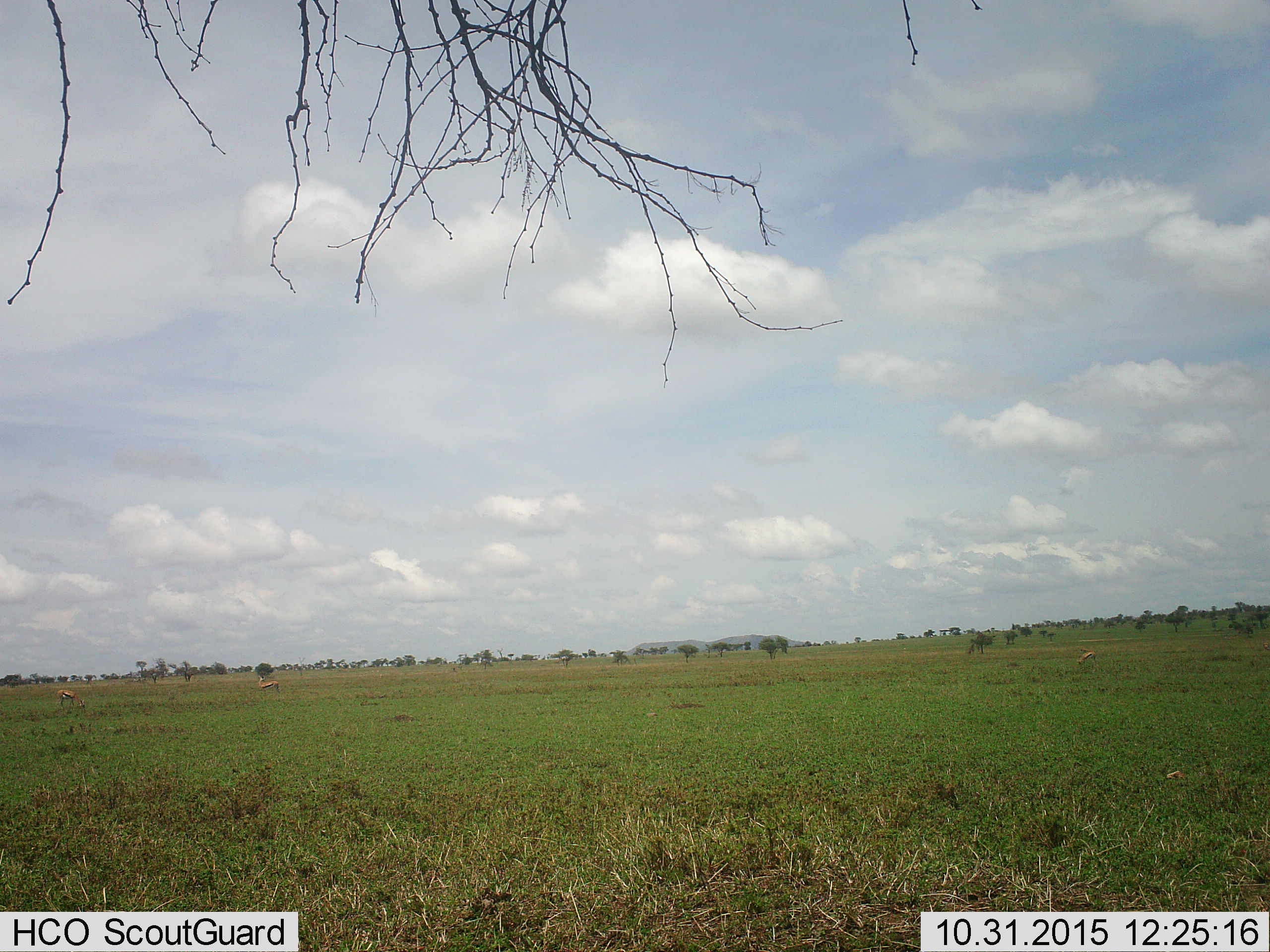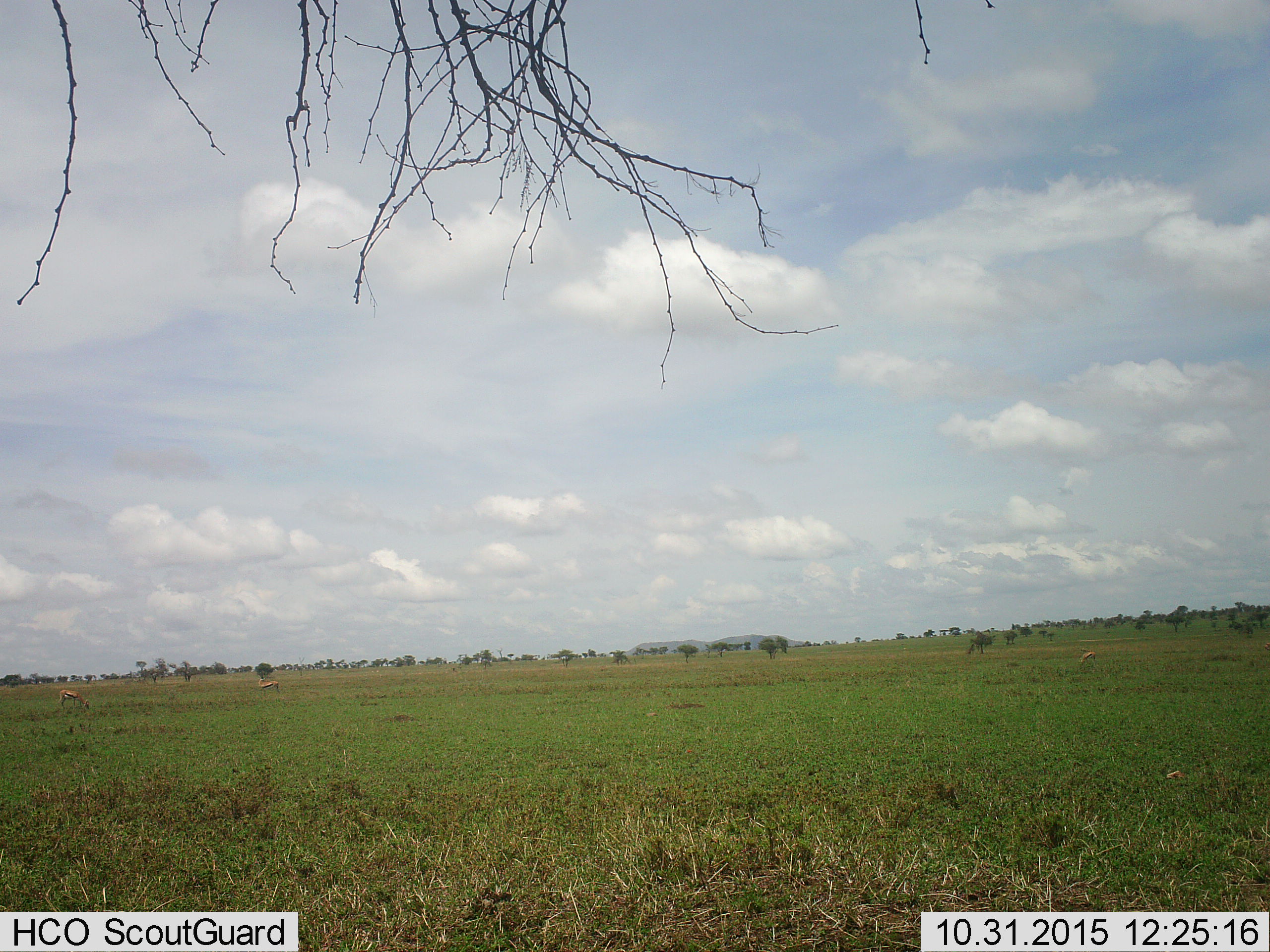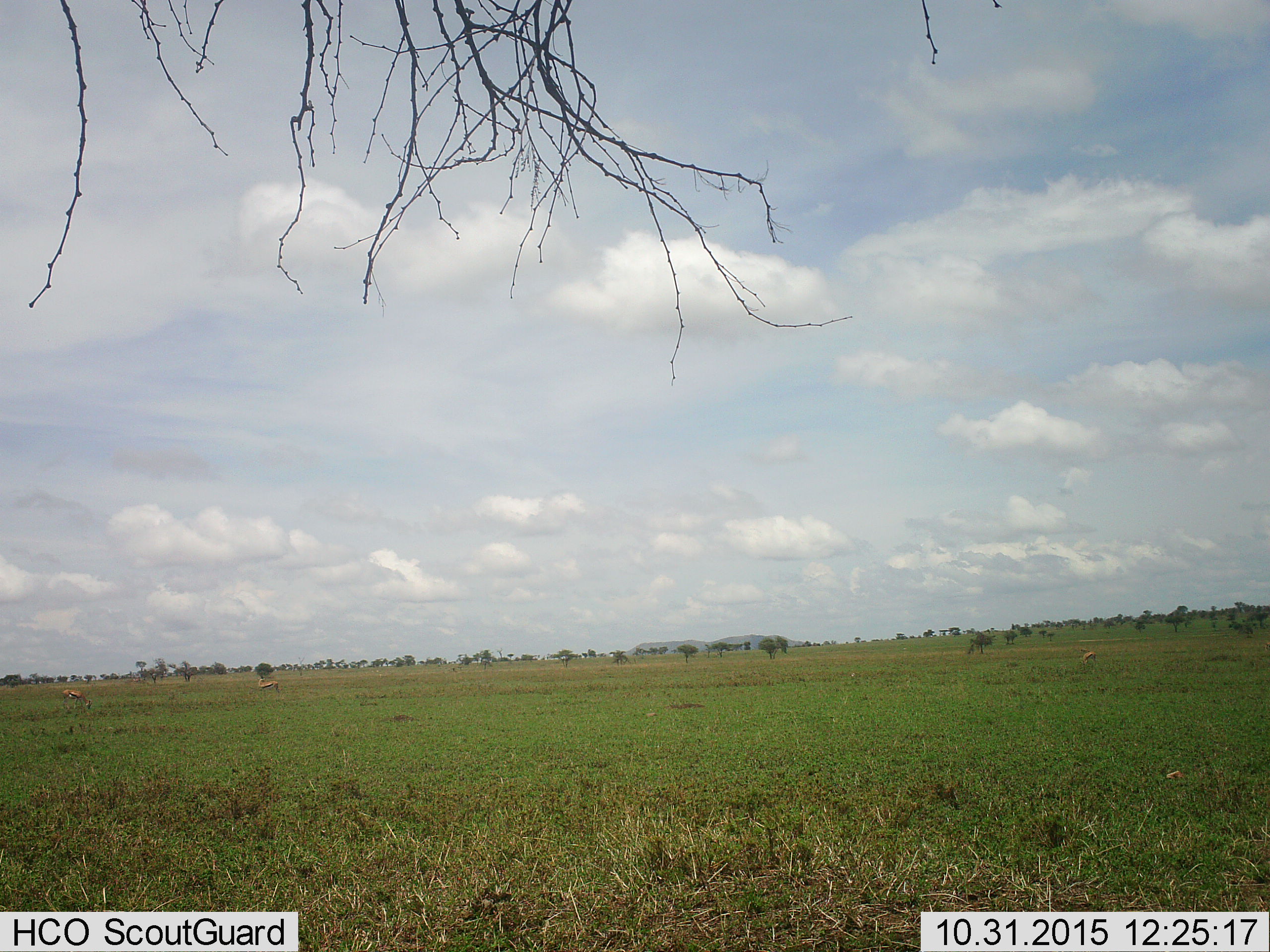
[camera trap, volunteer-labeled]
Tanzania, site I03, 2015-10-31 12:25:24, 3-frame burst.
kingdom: Animalia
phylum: Chordata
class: Mammalia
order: Artiodactyla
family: Bovidae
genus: Eudorcas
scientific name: Eudorcas thomsonii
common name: thomson's gazelle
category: gazellethomsons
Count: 4.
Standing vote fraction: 57%.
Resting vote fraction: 0%.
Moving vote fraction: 0%.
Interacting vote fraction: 0%.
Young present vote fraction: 0%.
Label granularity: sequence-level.